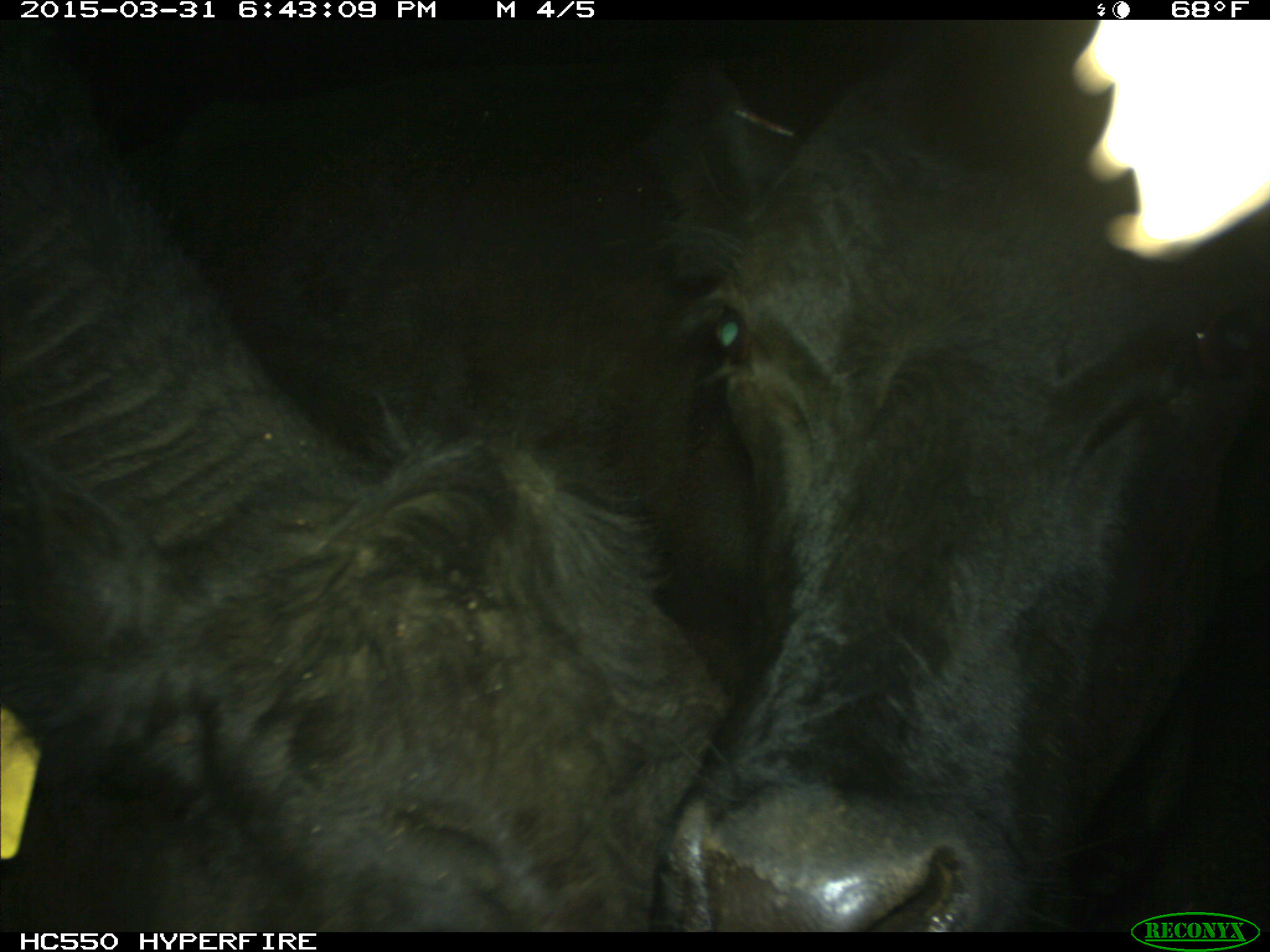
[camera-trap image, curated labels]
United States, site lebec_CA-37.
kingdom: Animalia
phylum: Chordata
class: Mammalia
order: Artiodactyla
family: Bovidae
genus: Bos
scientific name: Bos taurus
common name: domestic cow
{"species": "Bos taurus (domestic cow)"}